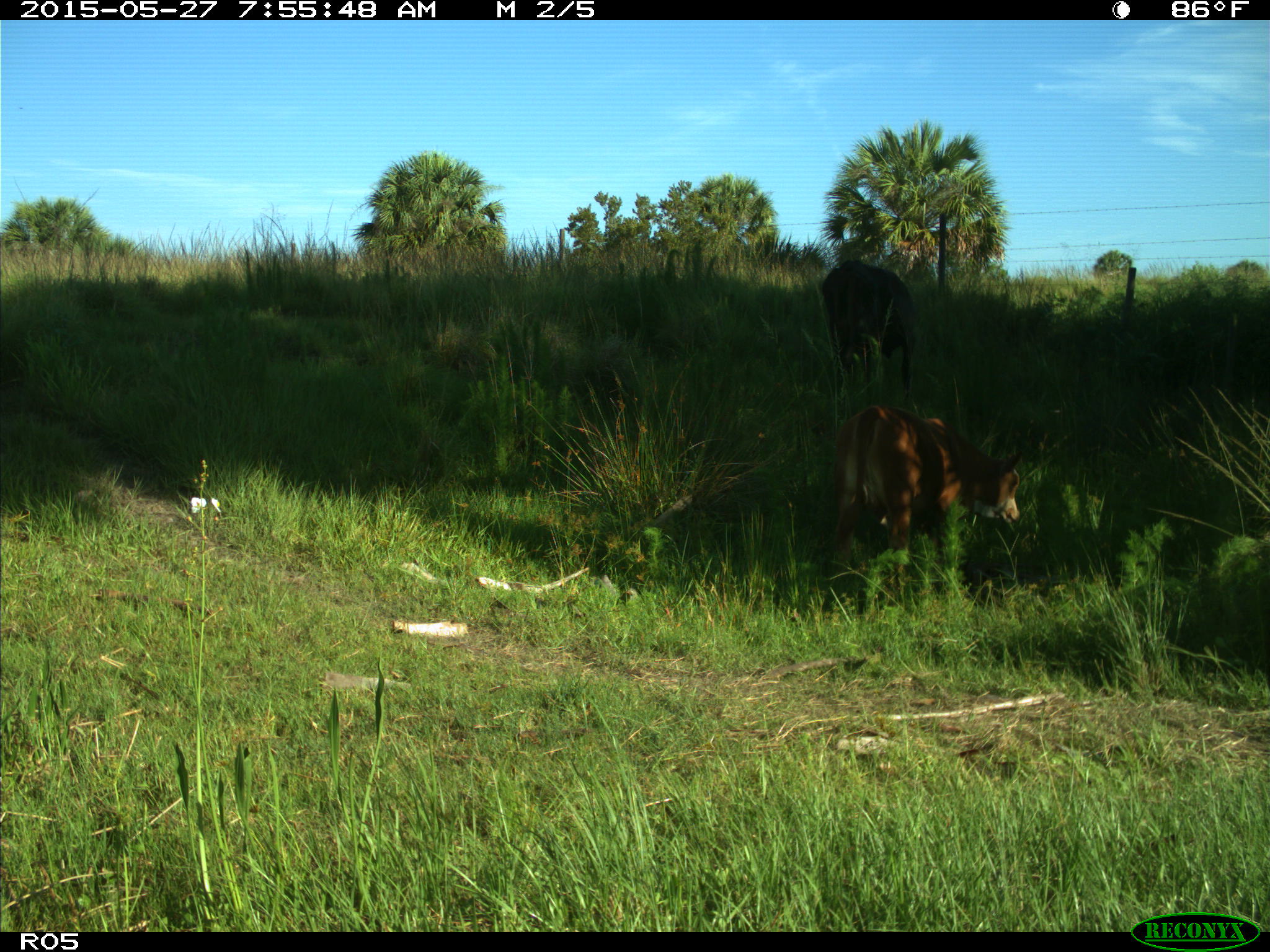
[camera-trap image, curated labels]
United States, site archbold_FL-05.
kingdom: Animalia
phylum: Chordata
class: Mammalia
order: Artiodactyla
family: Bovidae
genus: Bos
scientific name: Bos taurus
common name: domestic cow